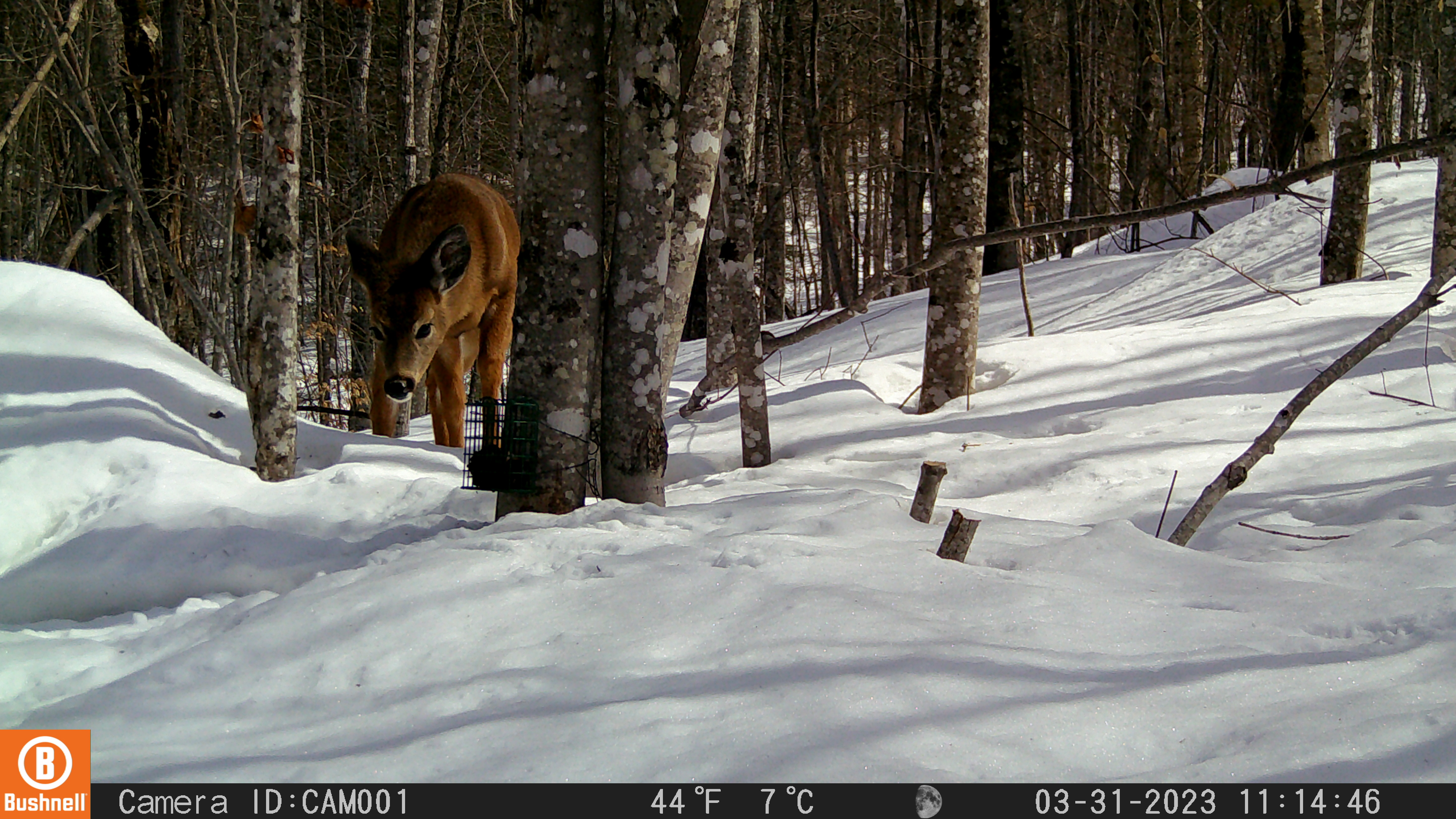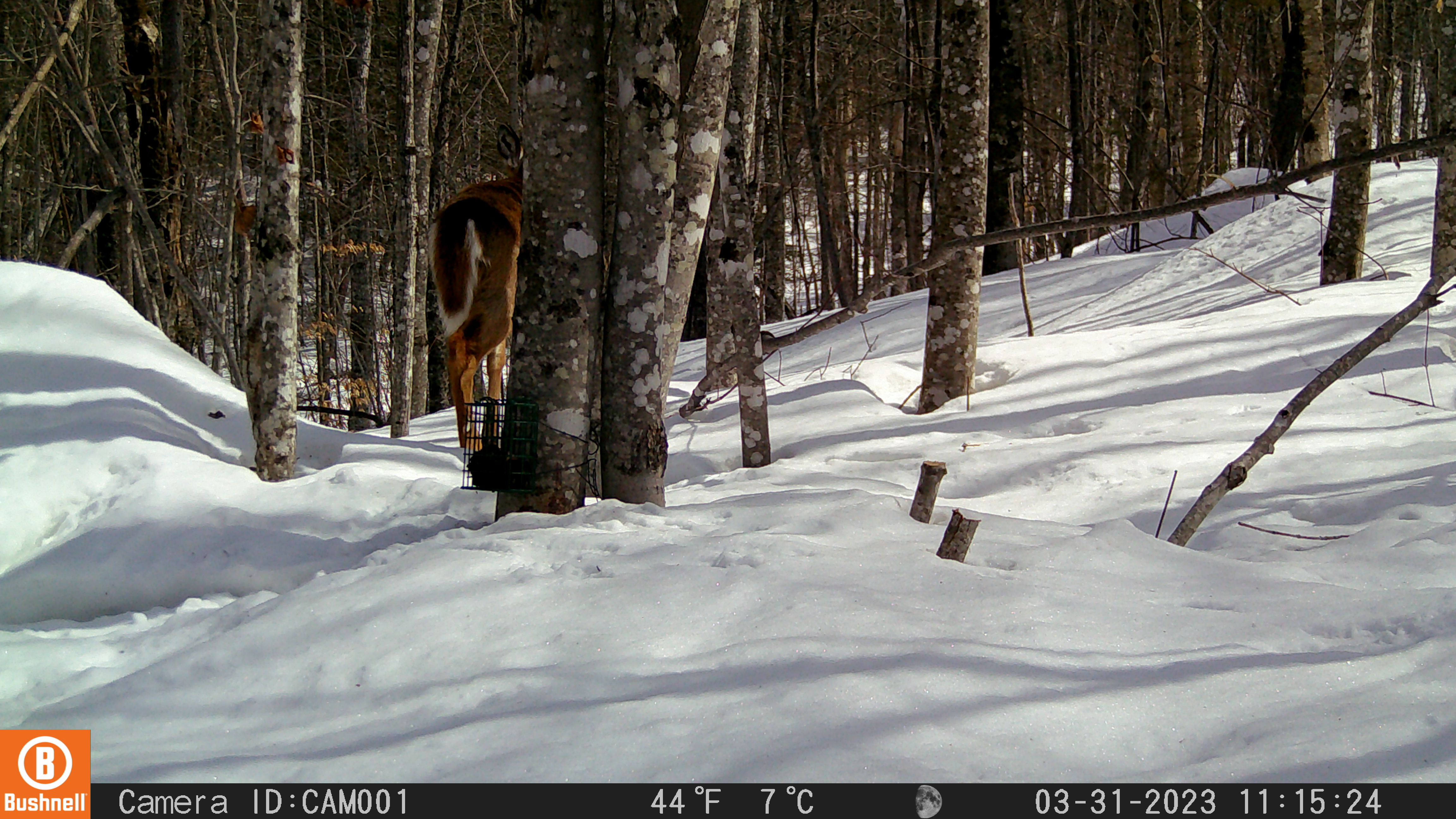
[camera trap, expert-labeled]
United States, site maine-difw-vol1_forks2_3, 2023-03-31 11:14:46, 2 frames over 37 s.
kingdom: Animalia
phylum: Chordata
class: Mammalia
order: Artiodactyla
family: Cervidae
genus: Odocoileus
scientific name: Odocoileus virginianus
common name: white-tailed deer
White-tailed deer (Odocoileus virginianus).